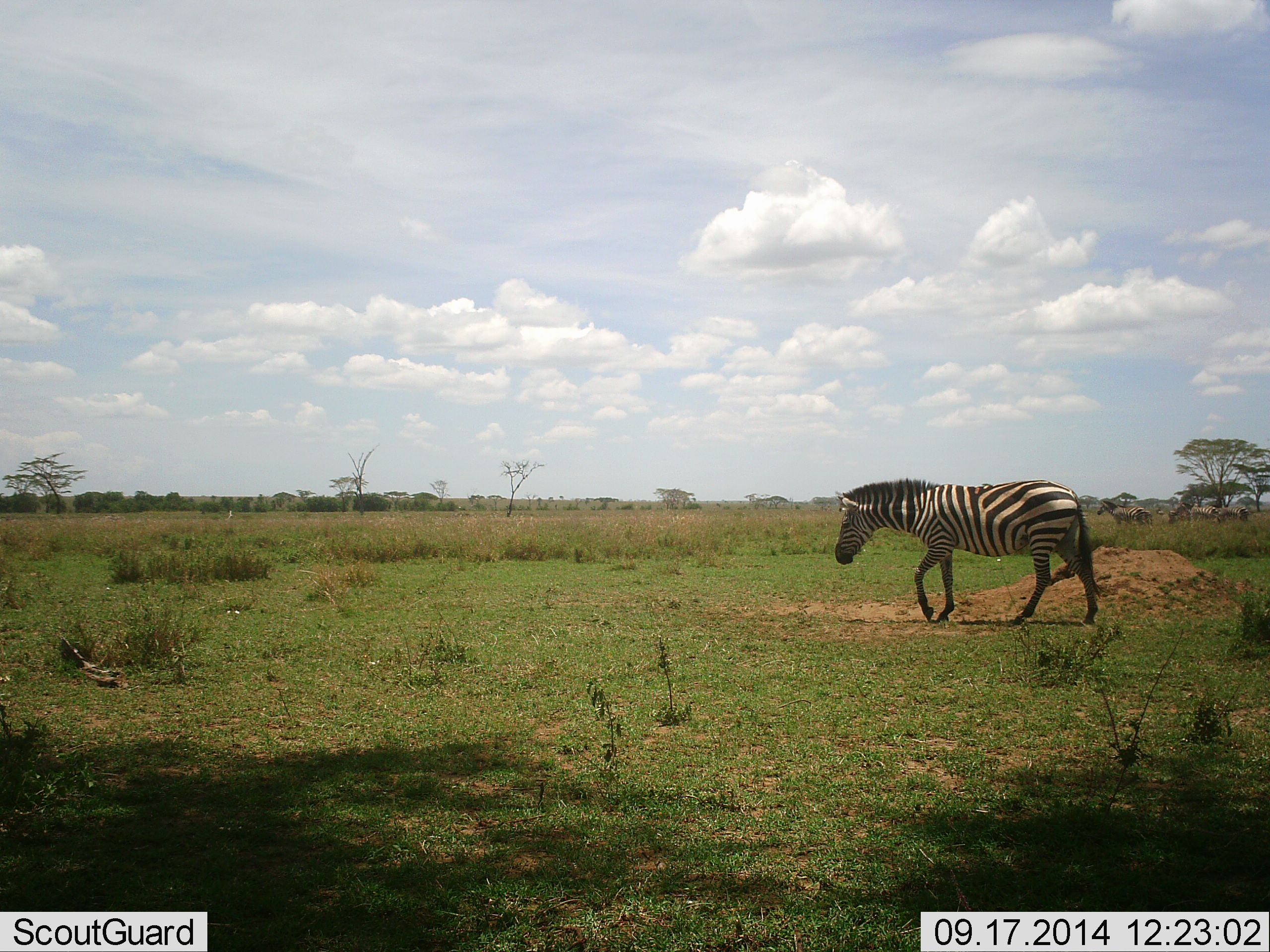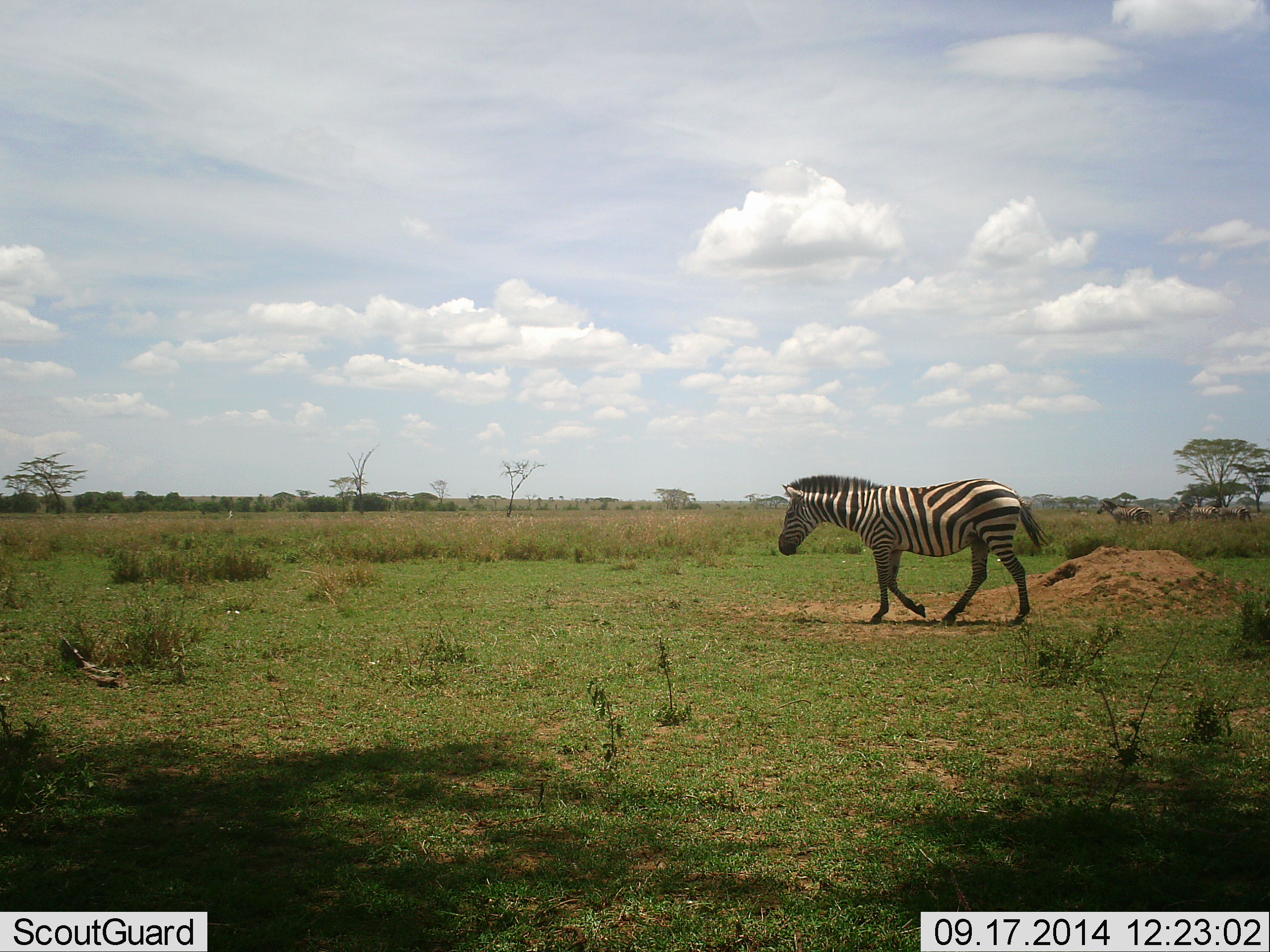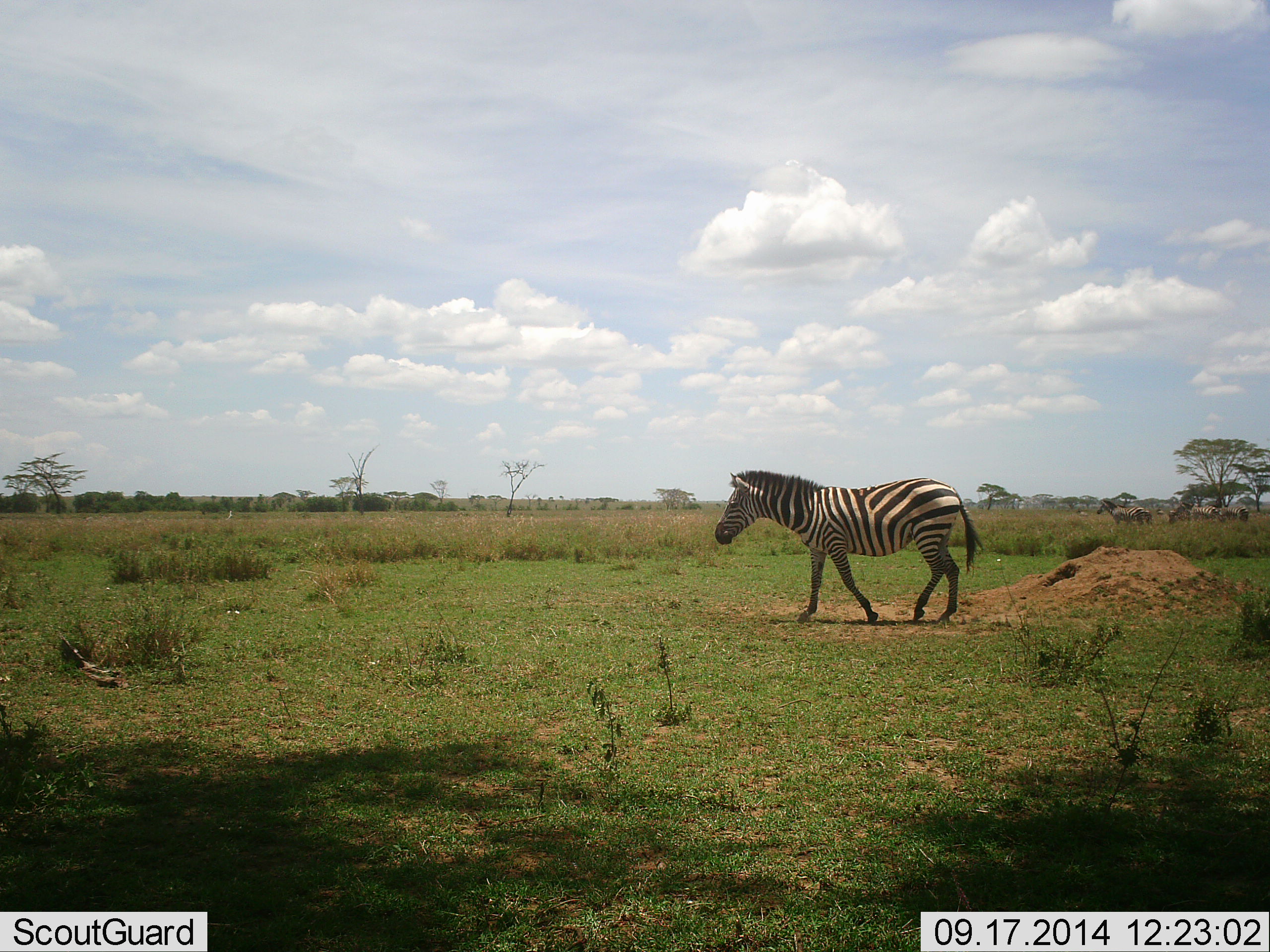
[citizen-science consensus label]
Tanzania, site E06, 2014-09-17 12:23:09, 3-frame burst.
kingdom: Animalia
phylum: Chordata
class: Mammalia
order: Perissodactyla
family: Equidae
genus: Equus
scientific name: Equus quagga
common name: plains zebra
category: zebra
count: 1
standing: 36%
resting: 0%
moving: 91%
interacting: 0%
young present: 0%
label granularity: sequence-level